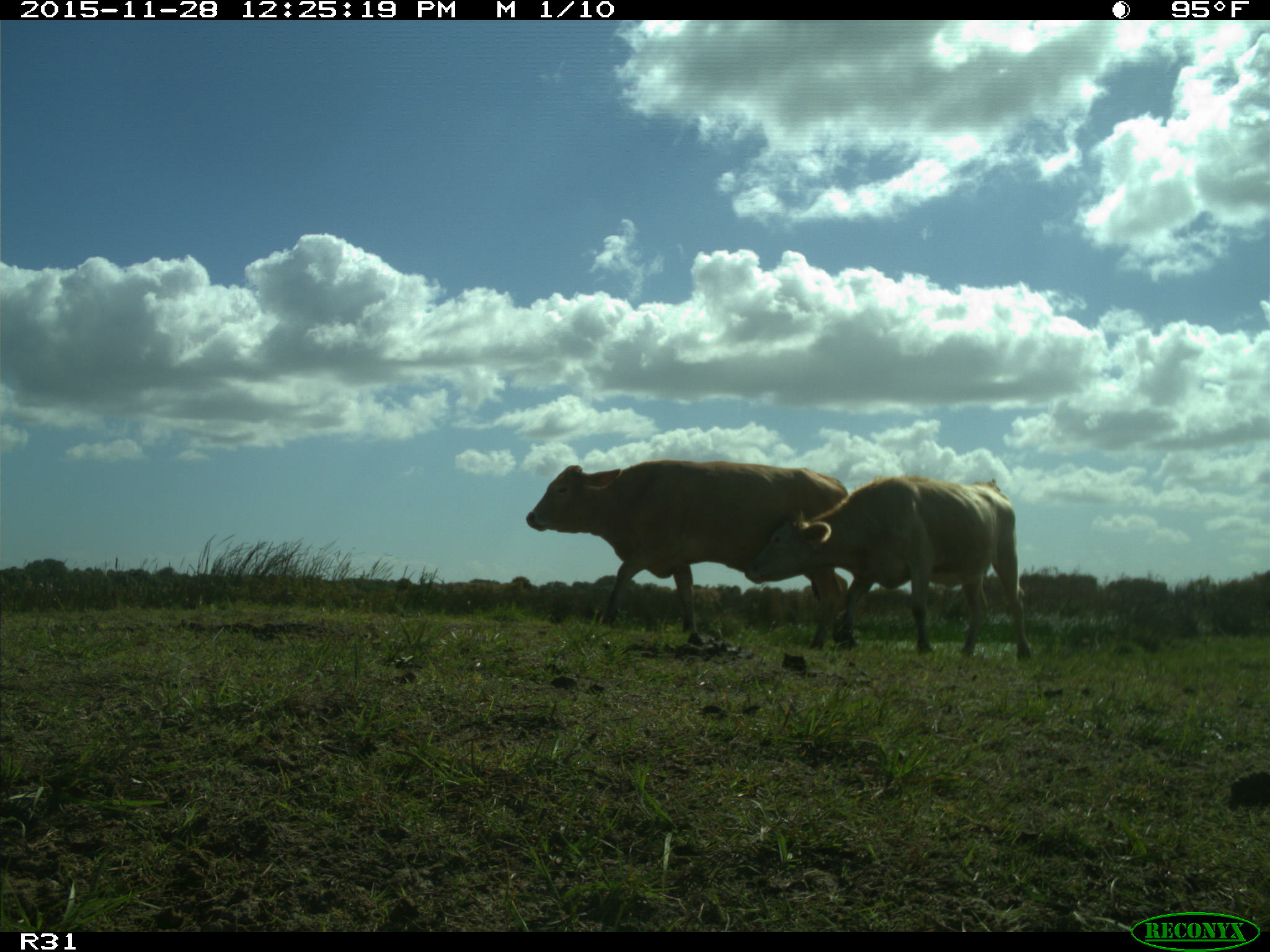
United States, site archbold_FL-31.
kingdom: Animalia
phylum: Chordata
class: Mammalia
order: Artiodactyla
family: Bovidae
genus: Bos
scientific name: Bos taurus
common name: domestic cow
Bos taurus (domestic cow).